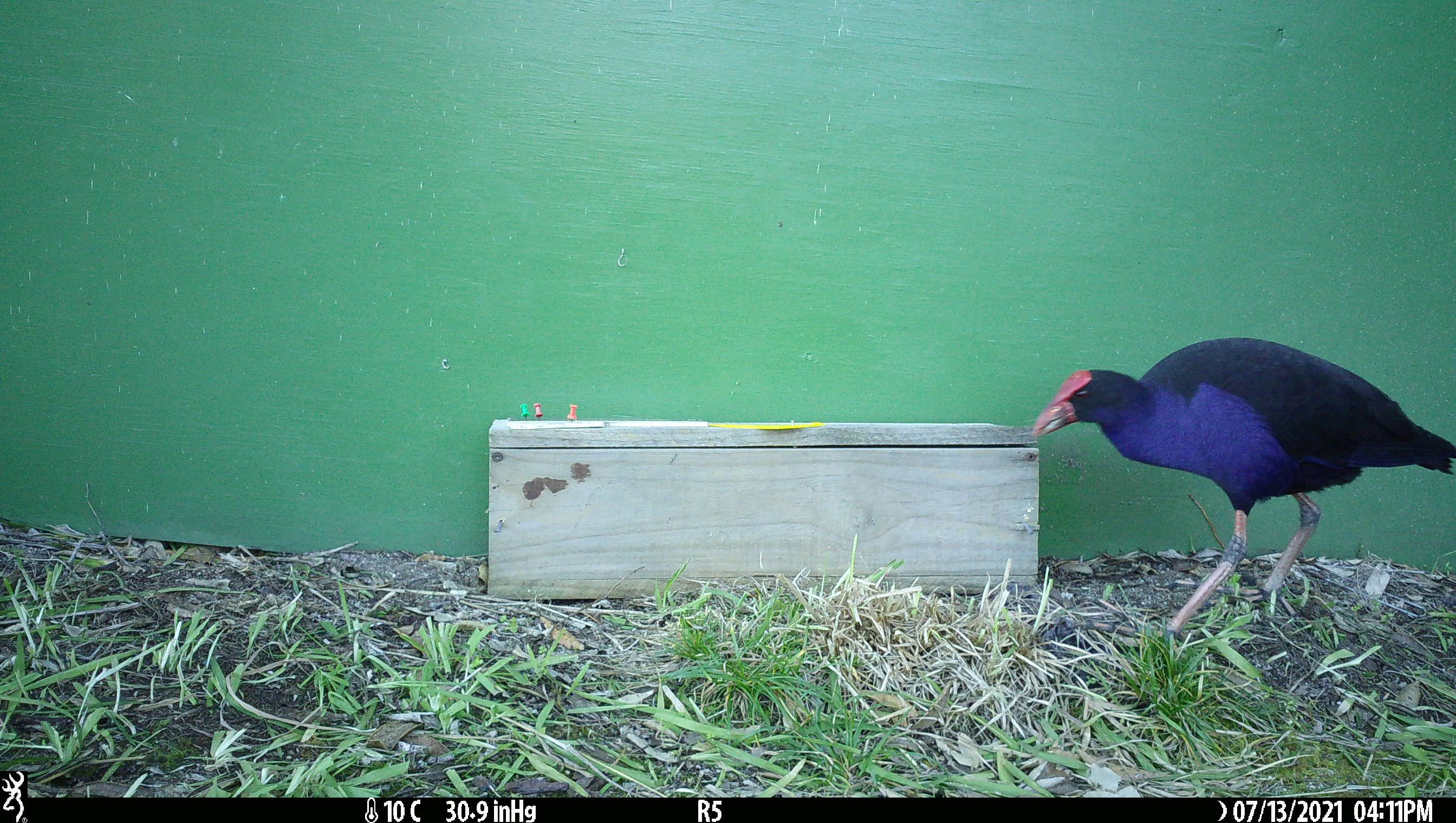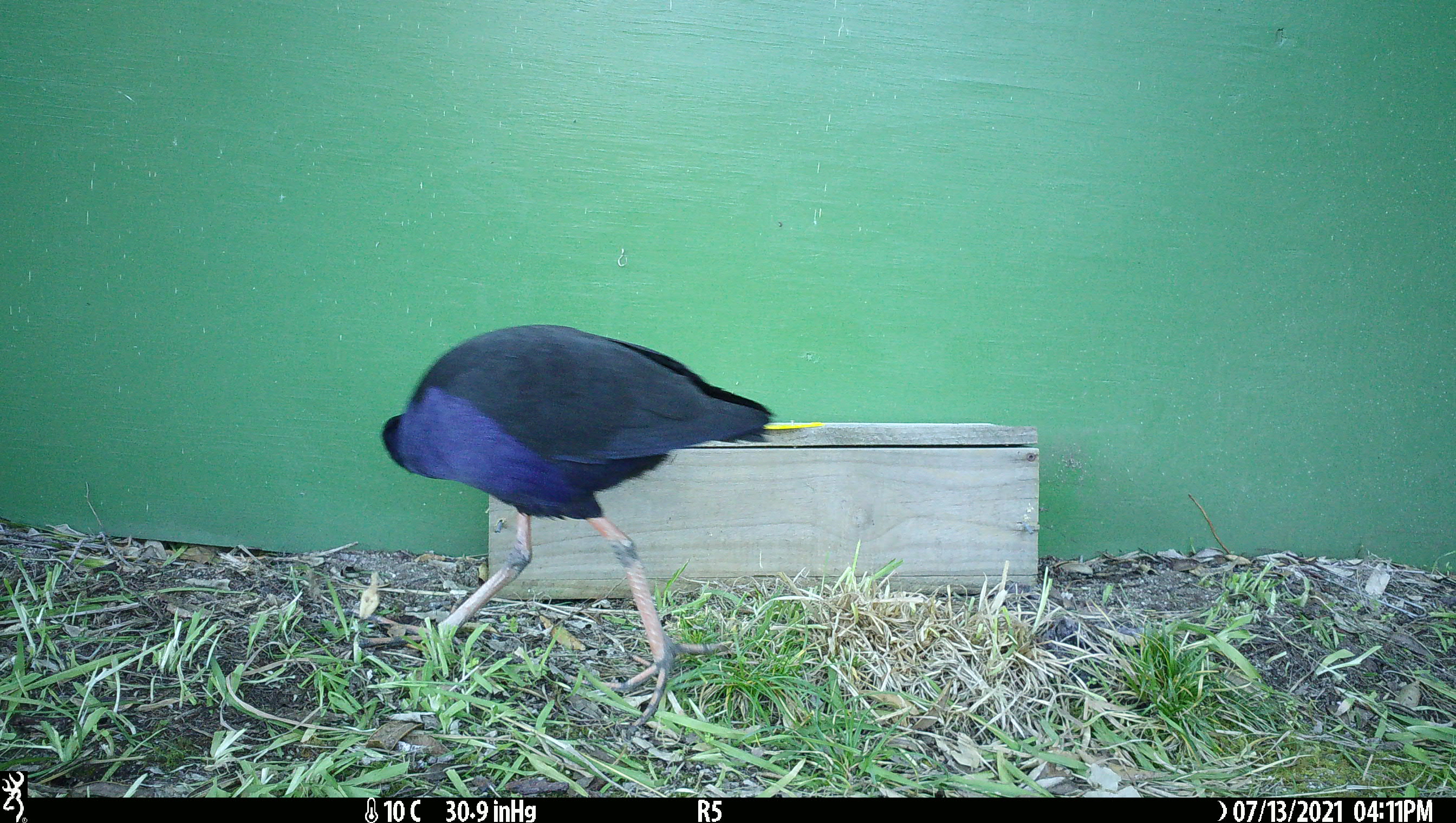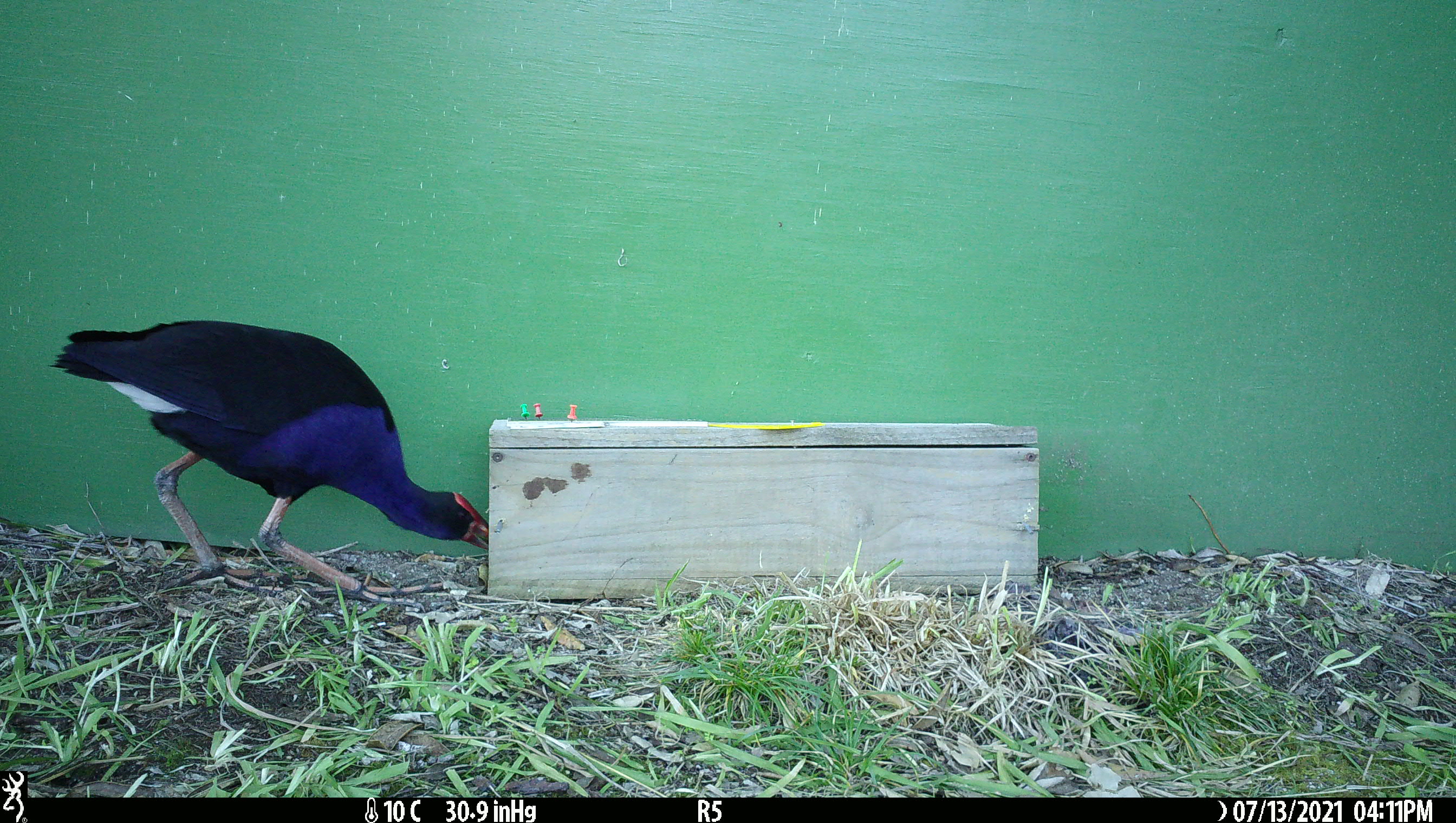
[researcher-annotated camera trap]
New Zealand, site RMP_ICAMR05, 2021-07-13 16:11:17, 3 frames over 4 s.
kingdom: Animalia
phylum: Chordata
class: Aves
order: Gruiformes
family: Rallidae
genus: Porphyrio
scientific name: Porphyrio melanotus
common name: australasian swamphen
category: pukeko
Pukeko (australasian swamphen) (Porphyrio melanotus).